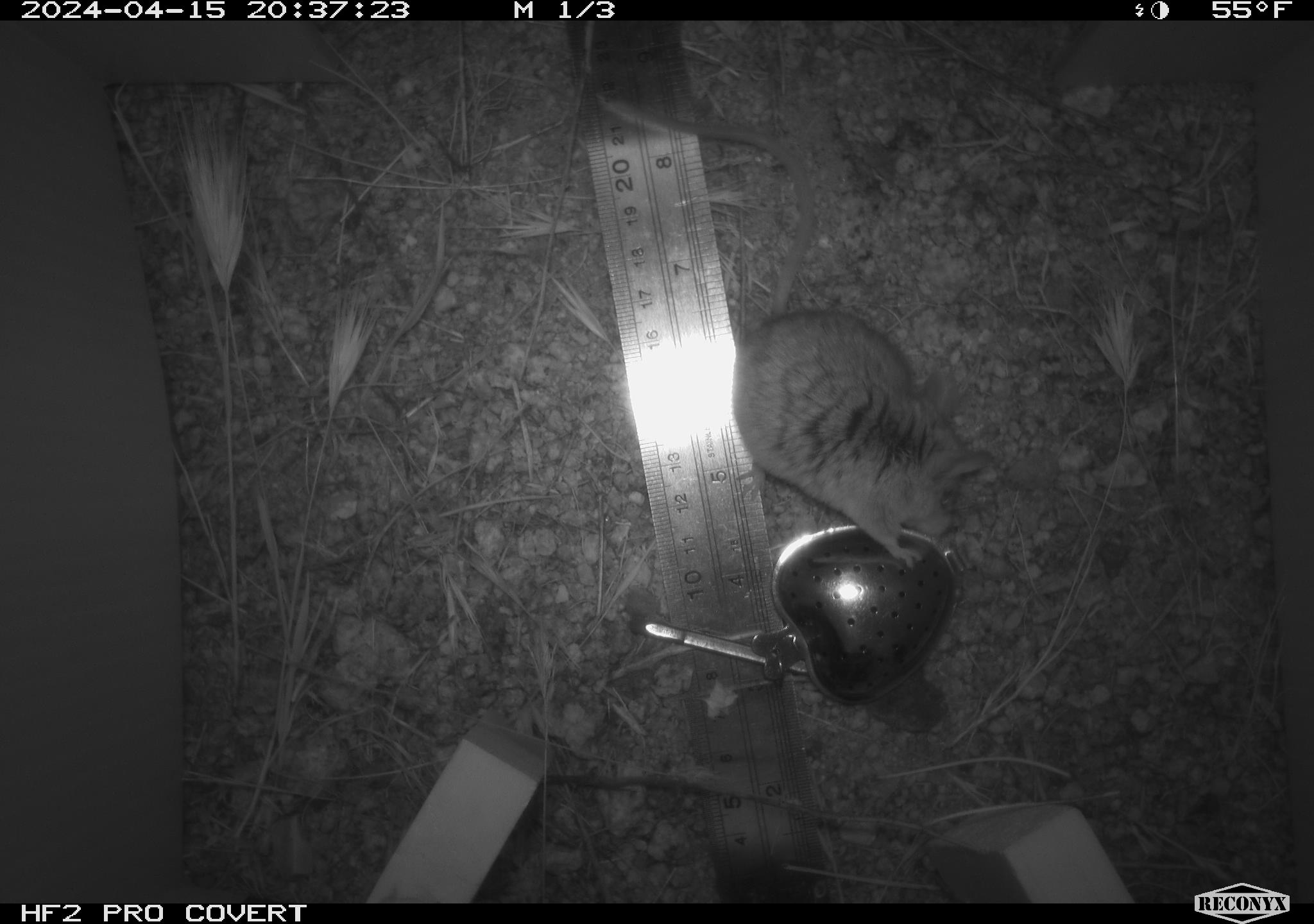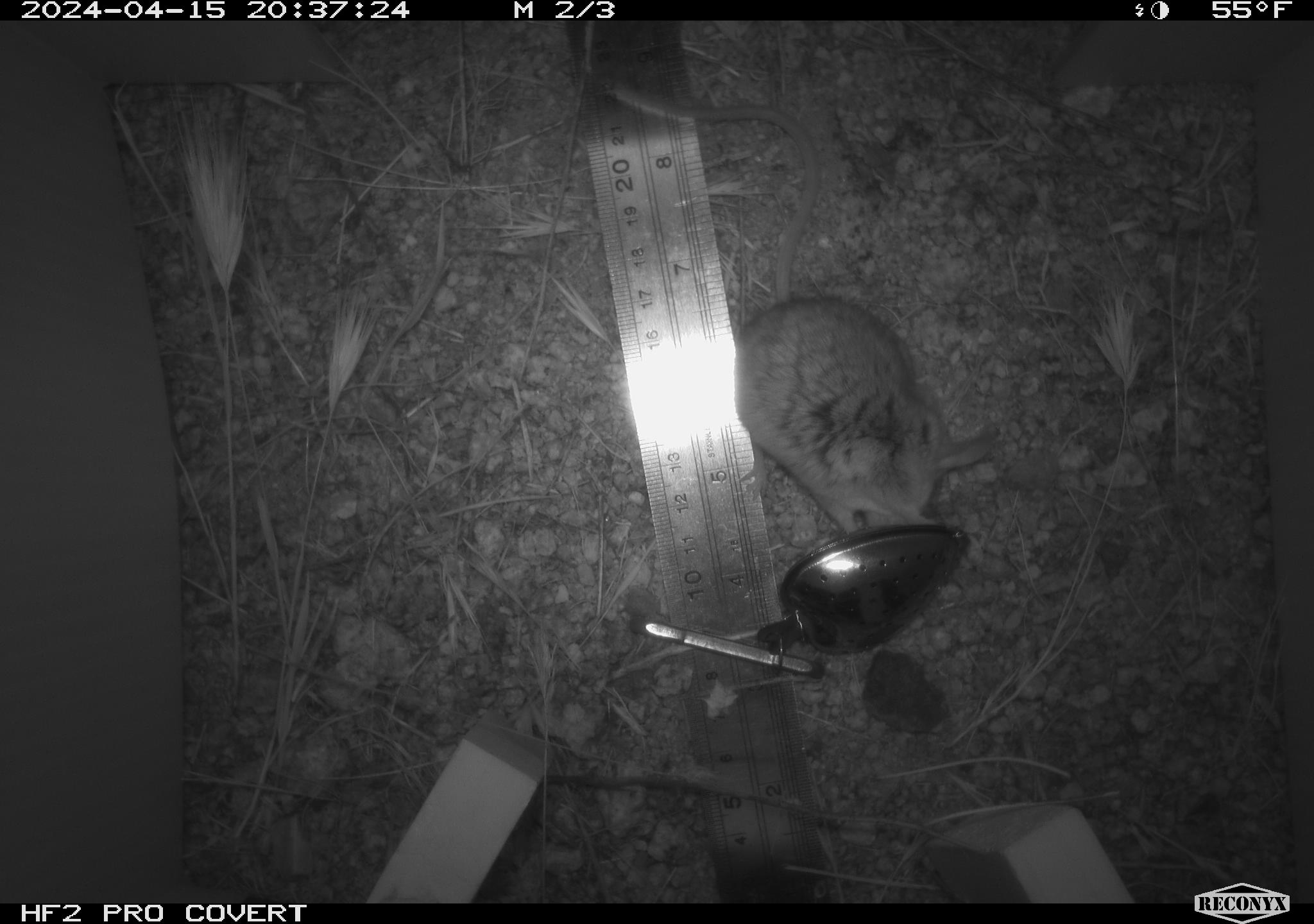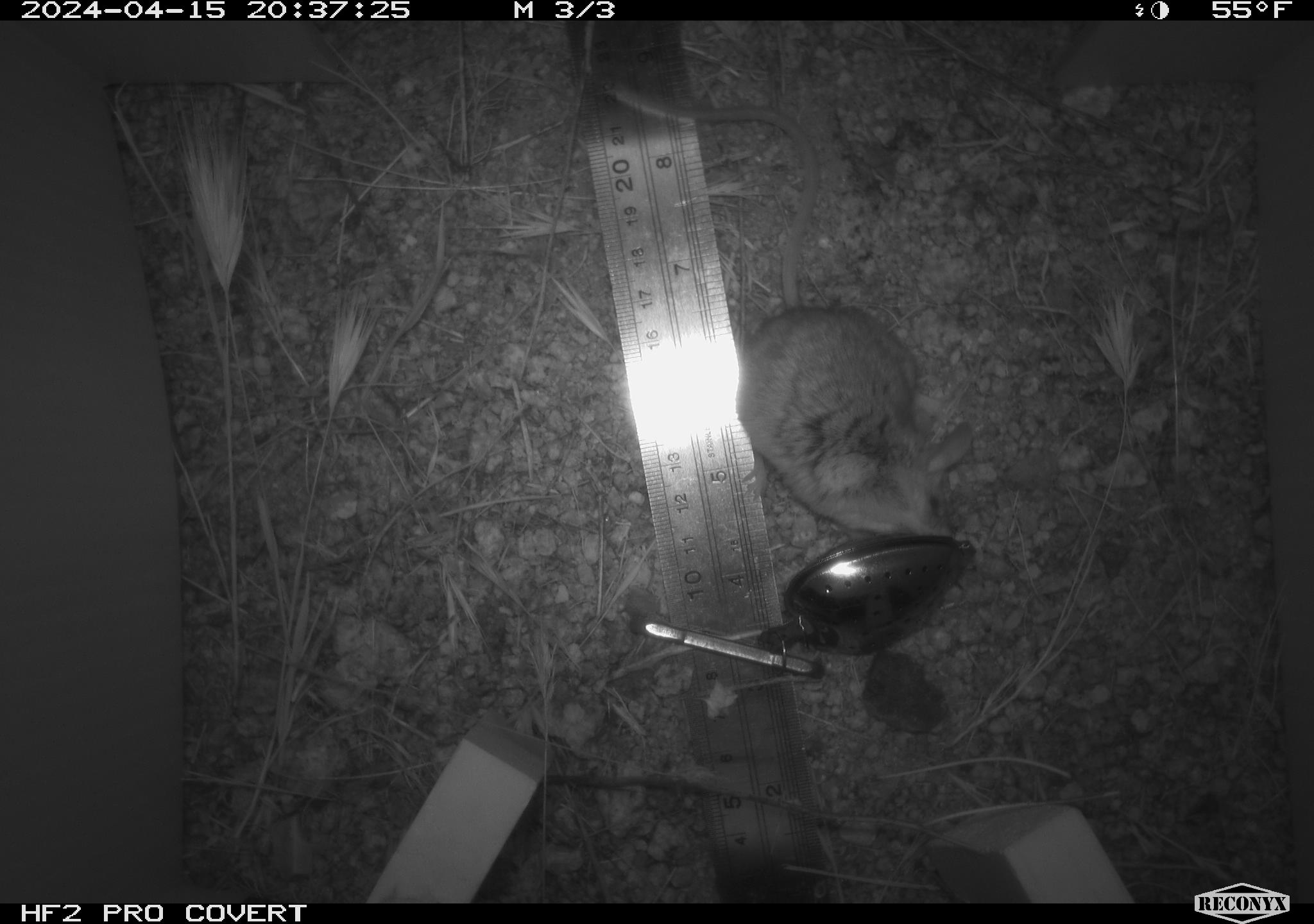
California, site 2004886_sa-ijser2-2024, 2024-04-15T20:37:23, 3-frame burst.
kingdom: Animalia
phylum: Chordata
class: Mammalia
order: Rodentia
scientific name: Rodentia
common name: mouse species